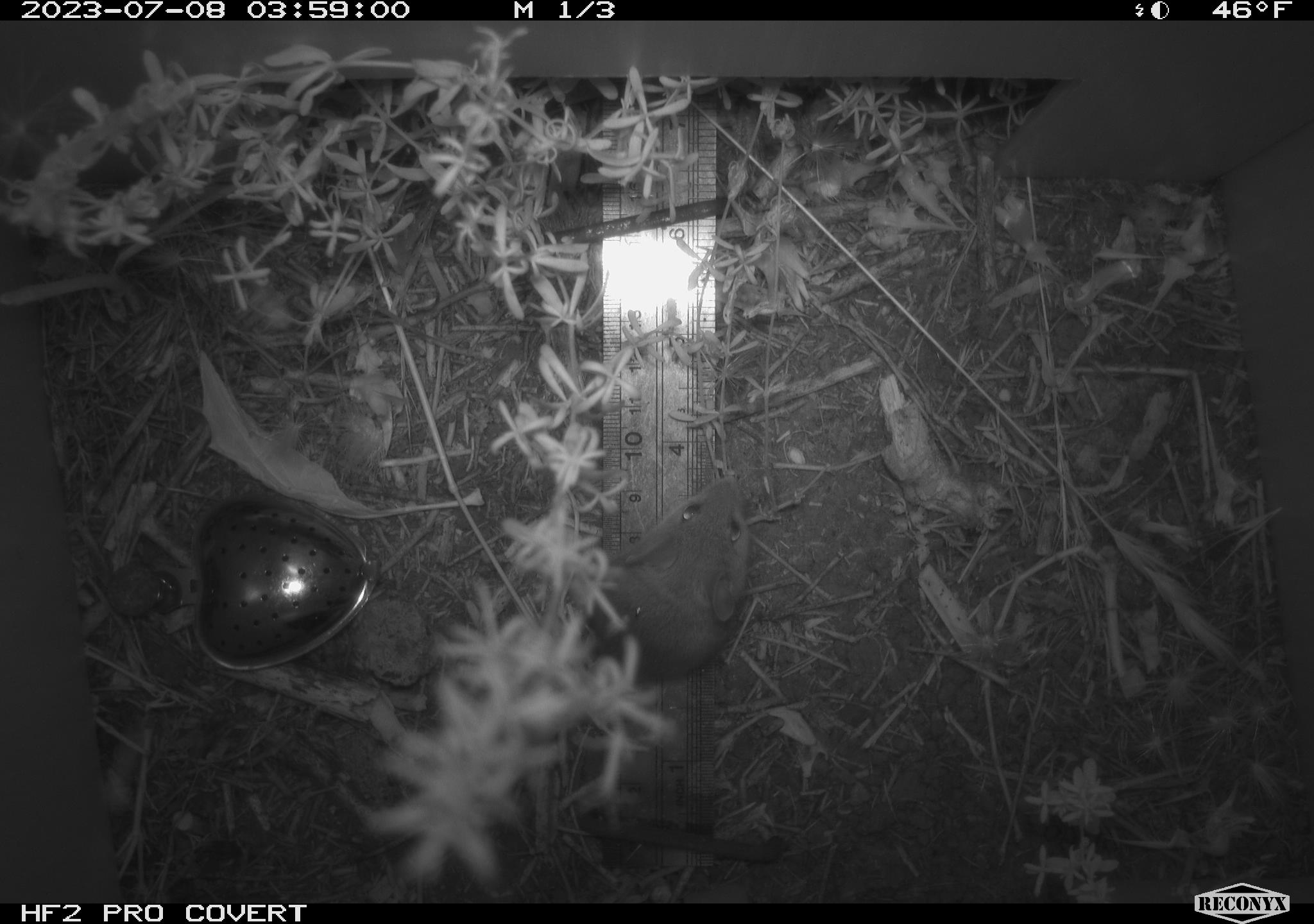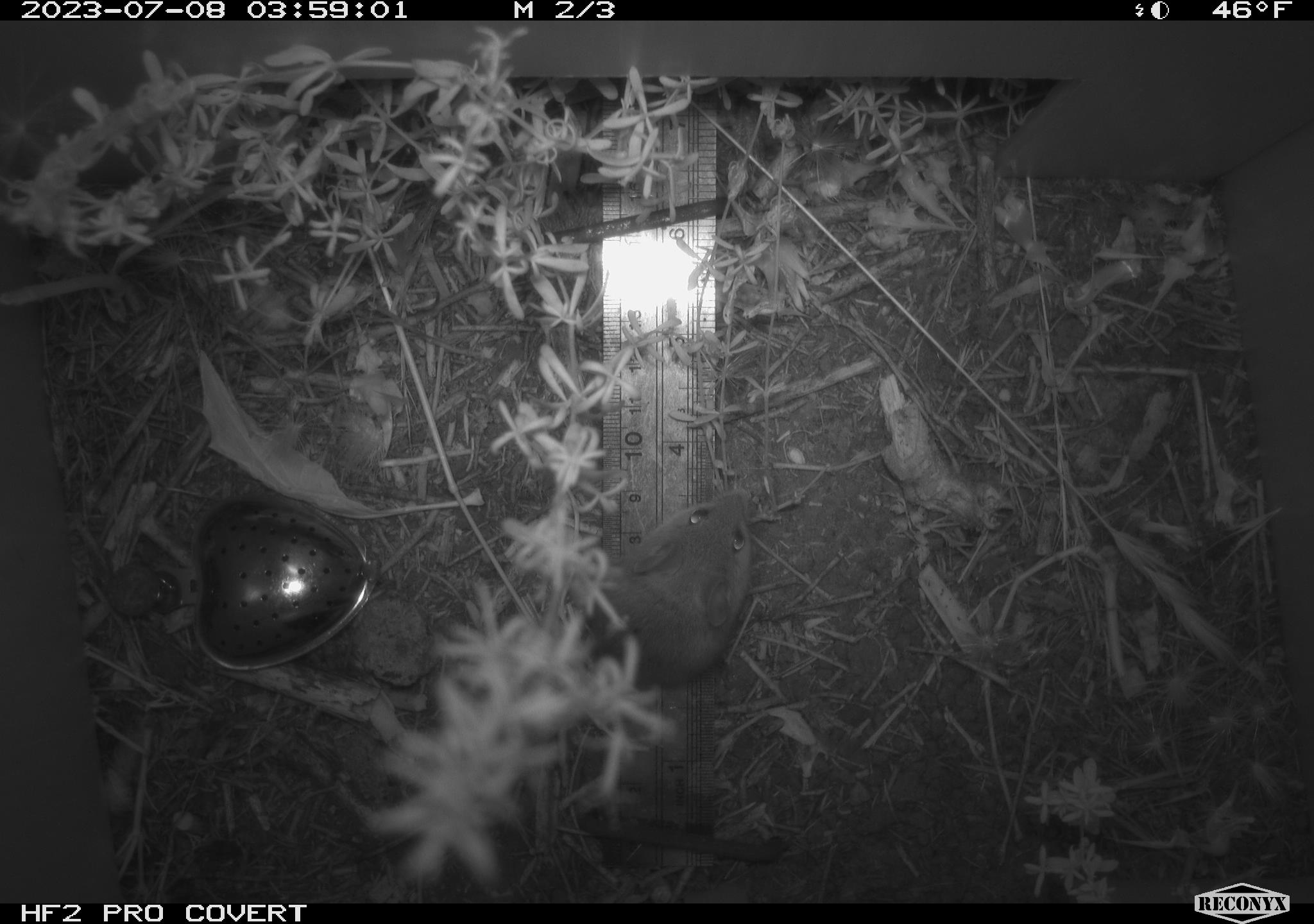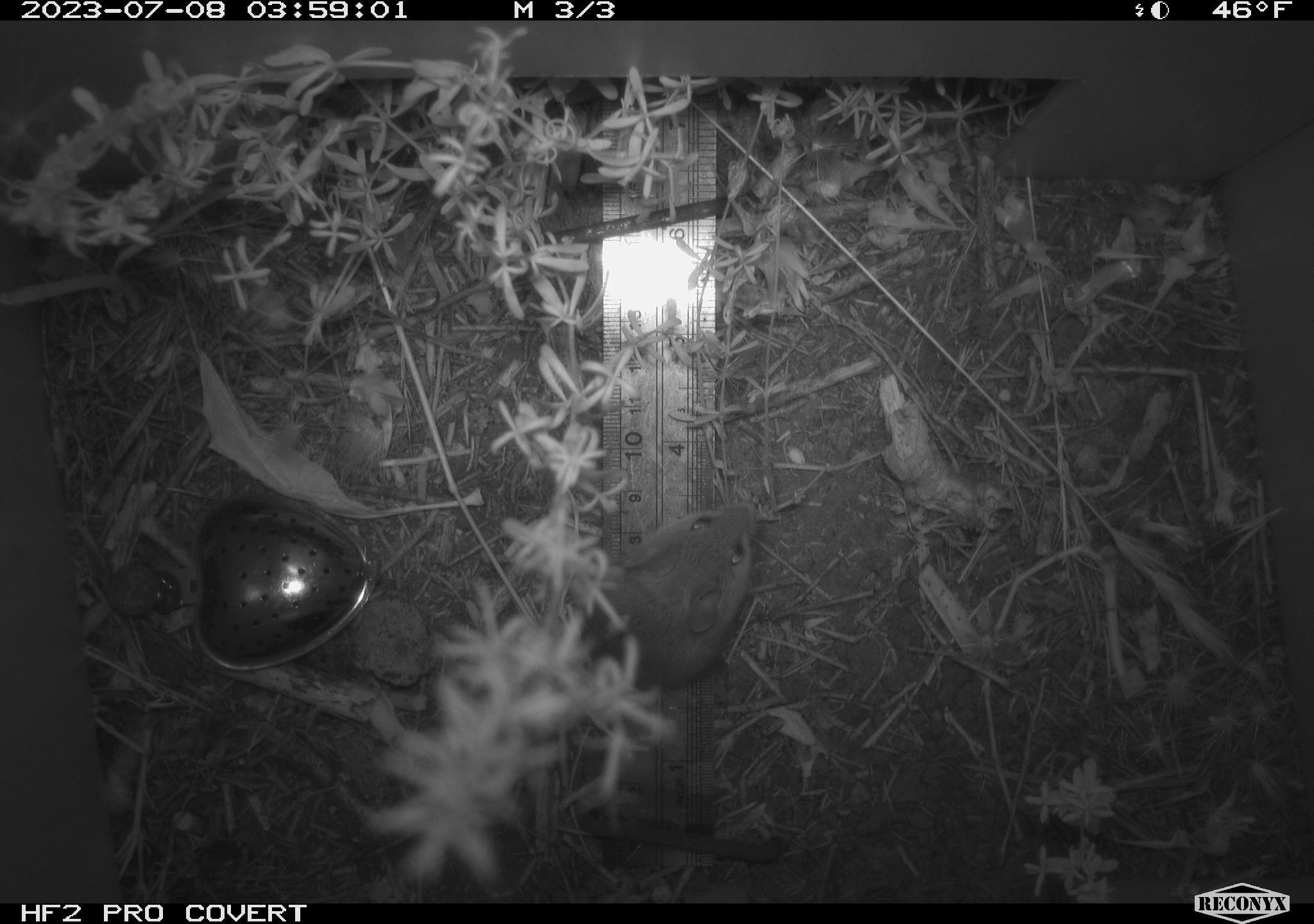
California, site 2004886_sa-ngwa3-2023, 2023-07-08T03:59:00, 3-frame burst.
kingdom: Animalia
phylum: Chordata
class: Mammalia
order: Rodentia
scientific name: Rodentia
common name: mouse species